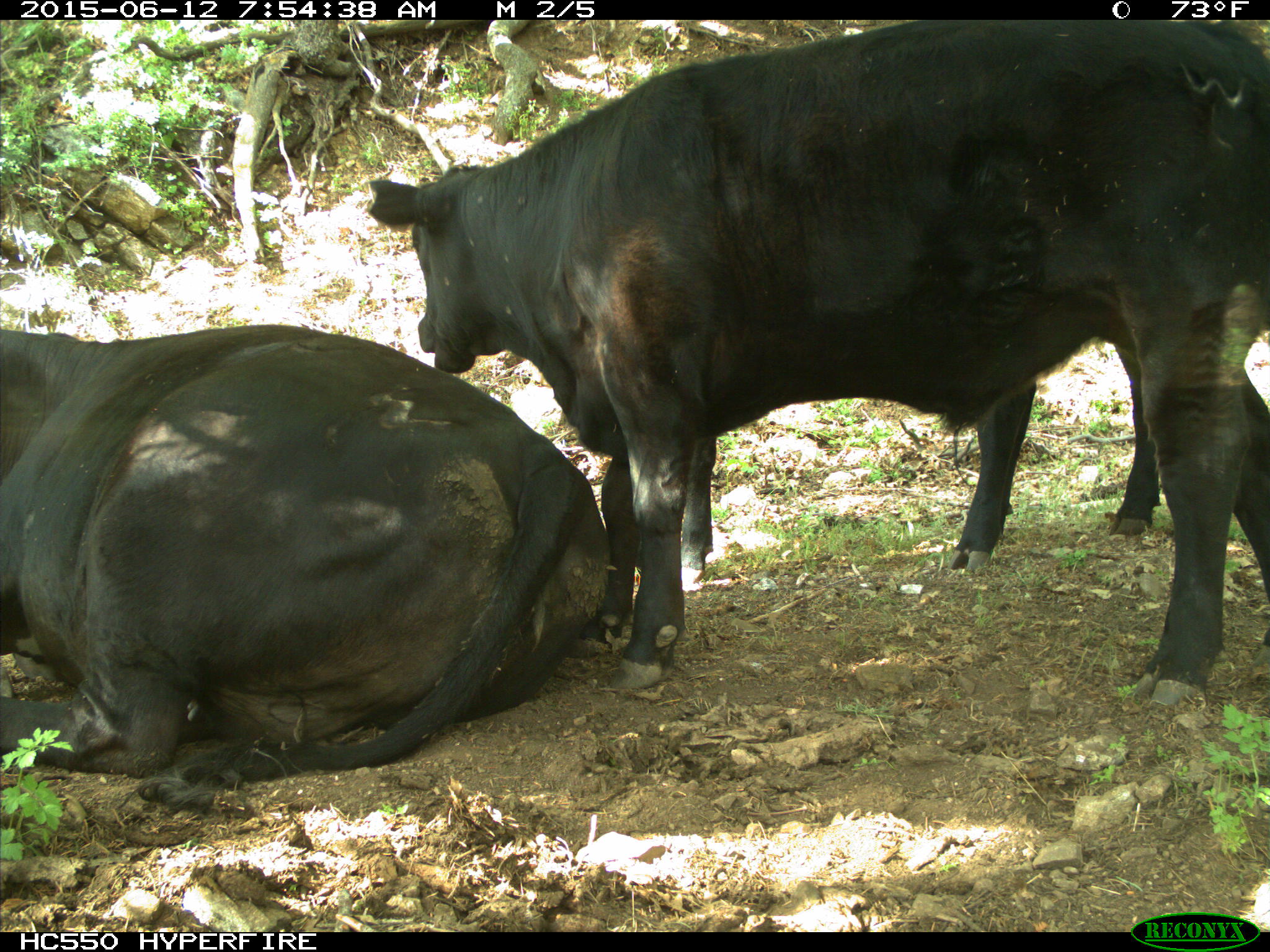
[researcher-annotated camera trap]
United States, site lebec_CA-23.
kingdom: Animalia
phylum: Chordata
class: Mammalia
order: Artiodactyla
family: Bovidae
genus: Bos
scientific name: Bos taurus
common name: domestic cow